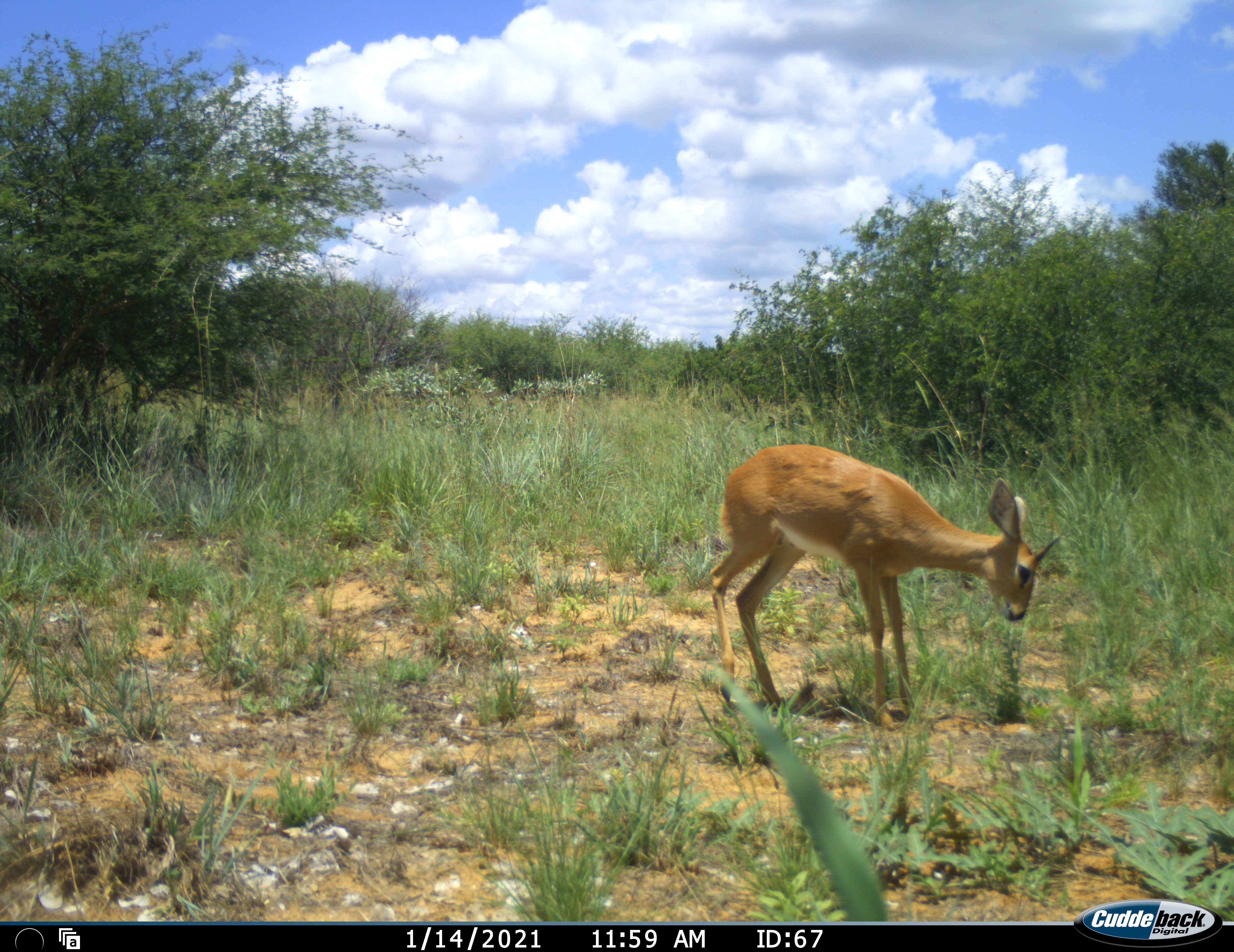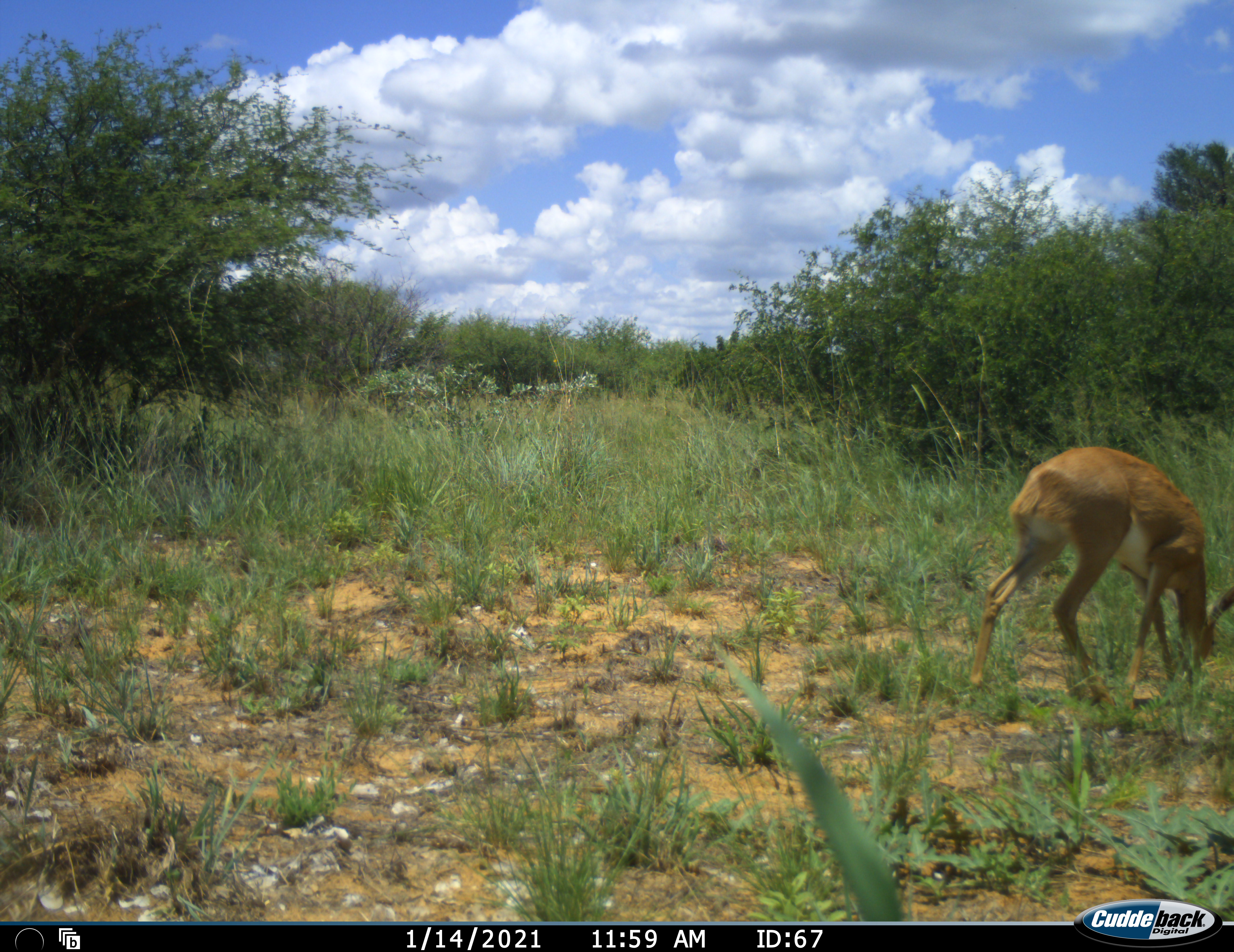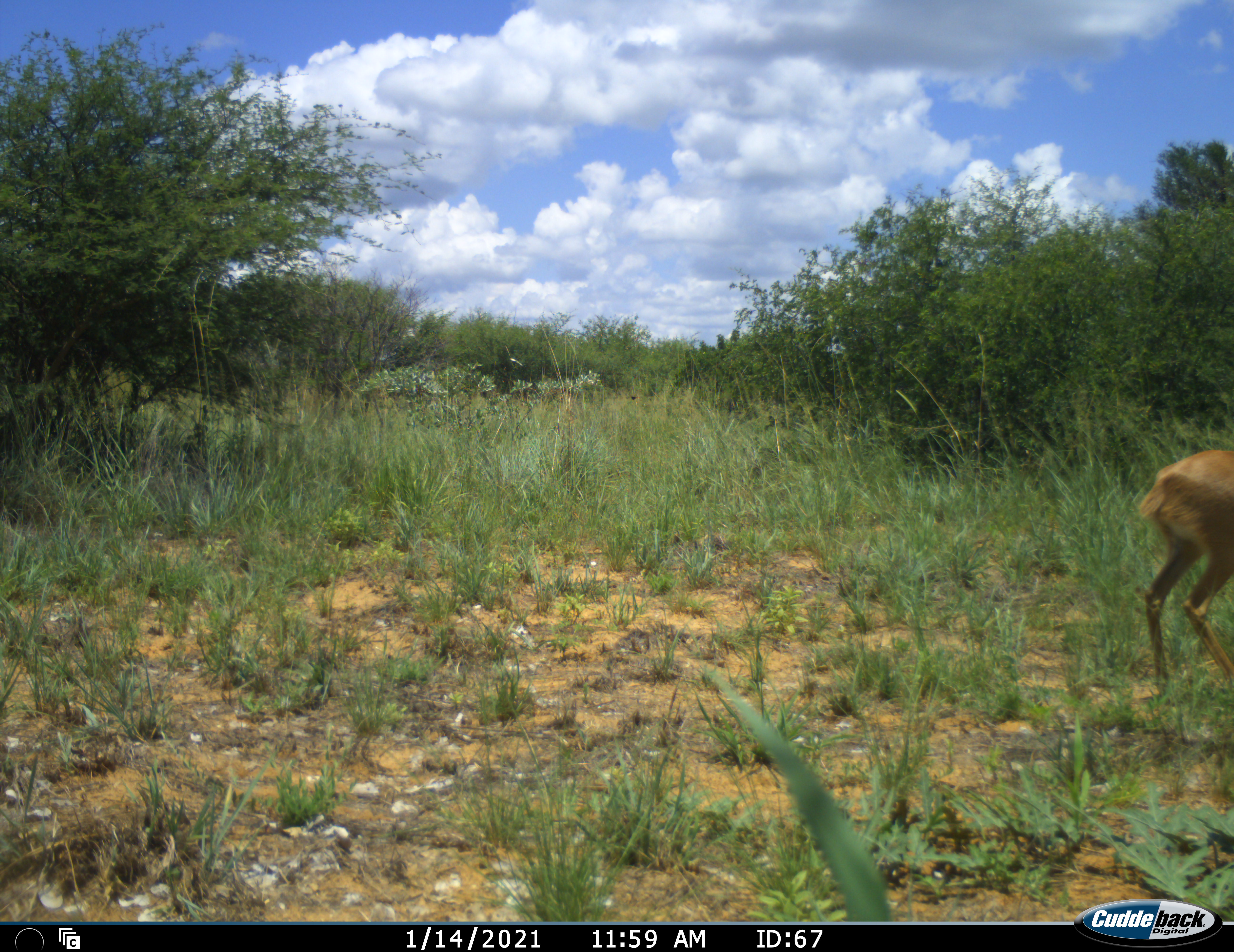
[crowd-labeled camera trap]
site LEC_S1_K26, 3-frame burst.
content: unidentified animal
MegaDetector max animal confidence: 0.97